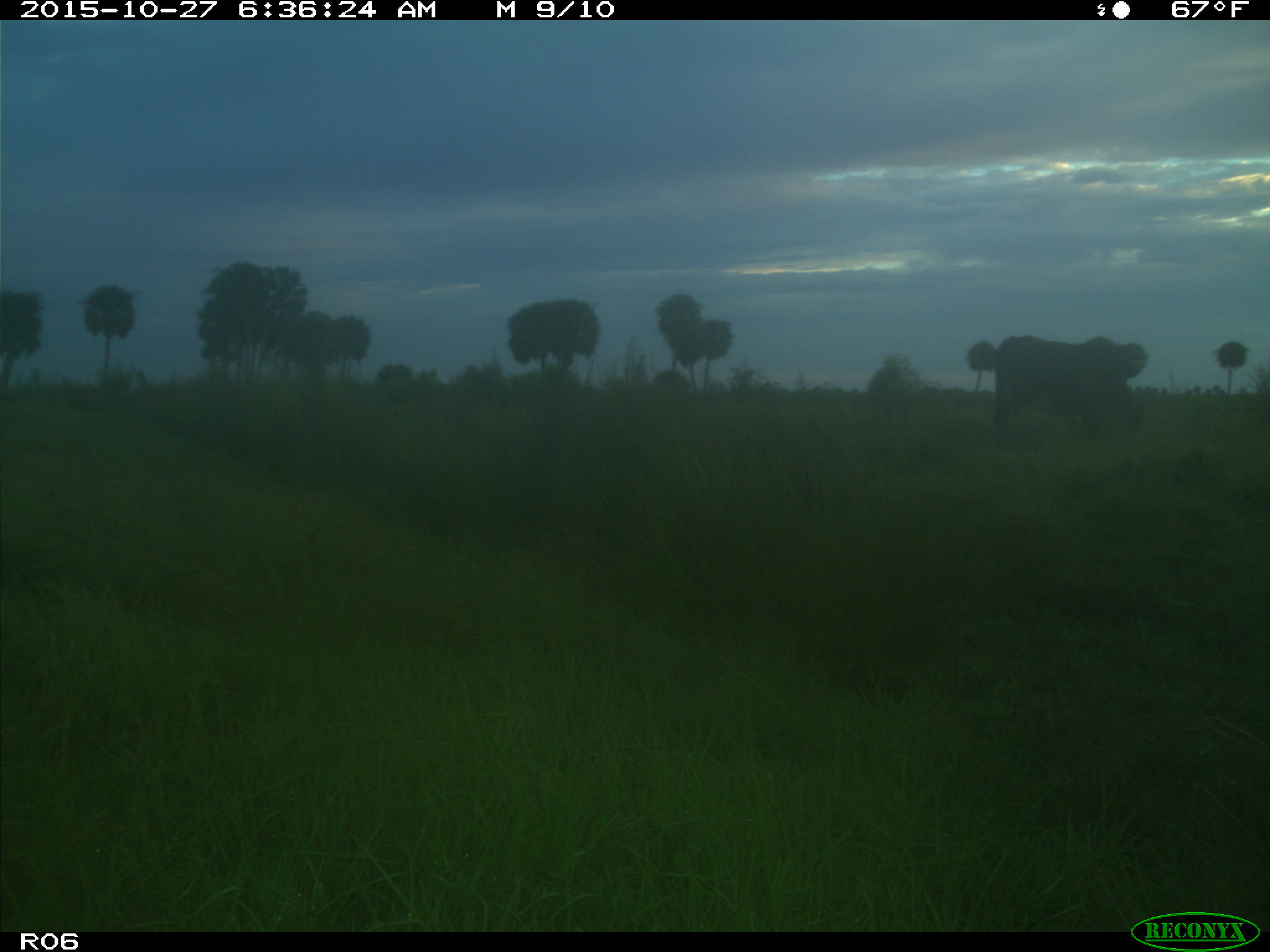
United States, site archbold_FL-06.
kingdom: Animalia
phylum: Chordata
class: Mammalia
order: Artiodactyla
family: Bovidae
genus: Bos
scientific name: Bos taurus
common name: domestic cow